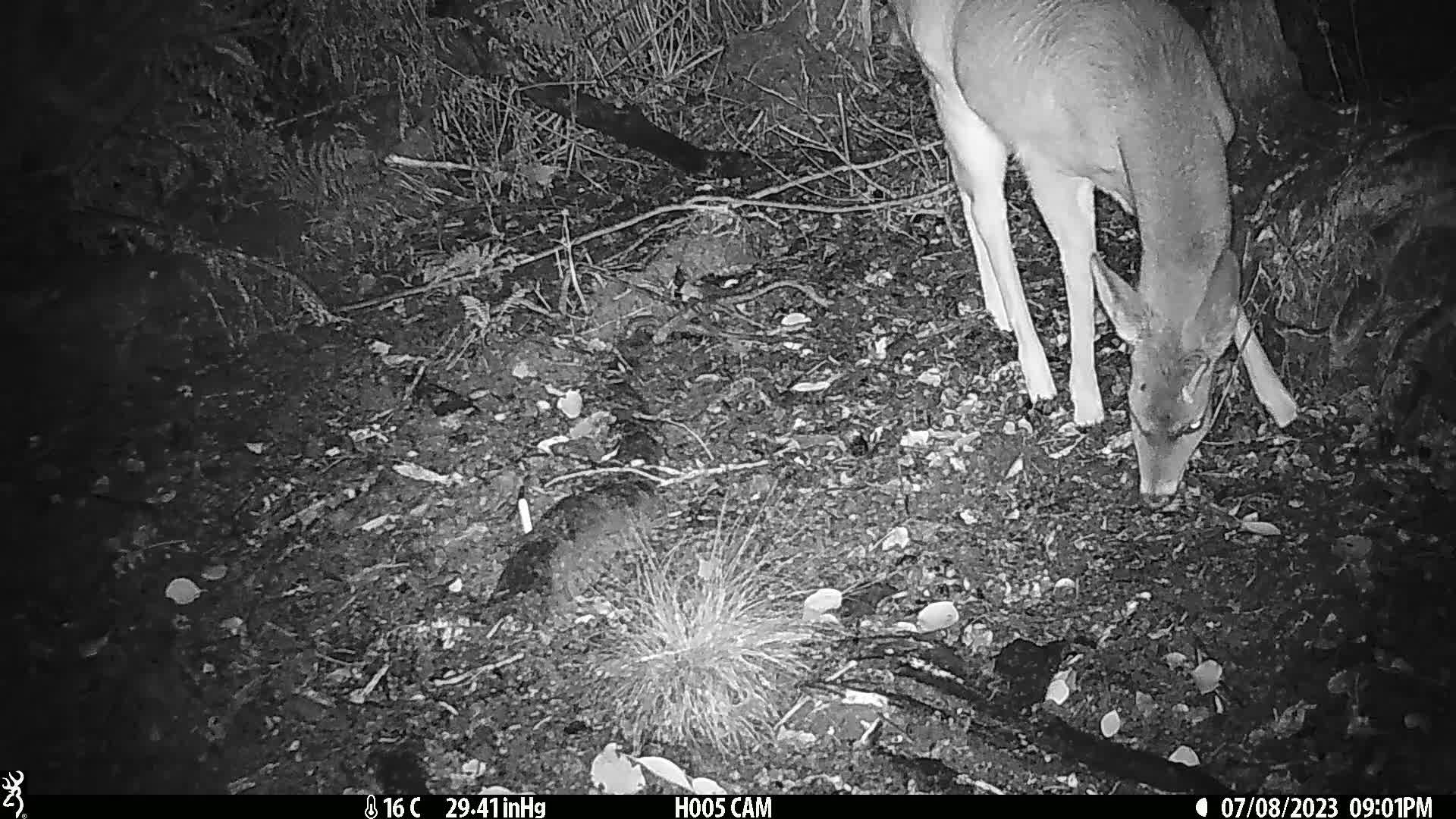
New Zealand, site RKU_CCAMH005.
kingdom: Animalia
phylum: Chordata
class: Mammalia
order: Artiodactyla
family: Cervidae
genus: Odocoileus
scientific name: Odocoileus virginianus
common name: white-tailed deer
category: white tailed deer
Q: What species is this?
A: White tailed deer (white-tailed deer) (Odocoileus virginianus).